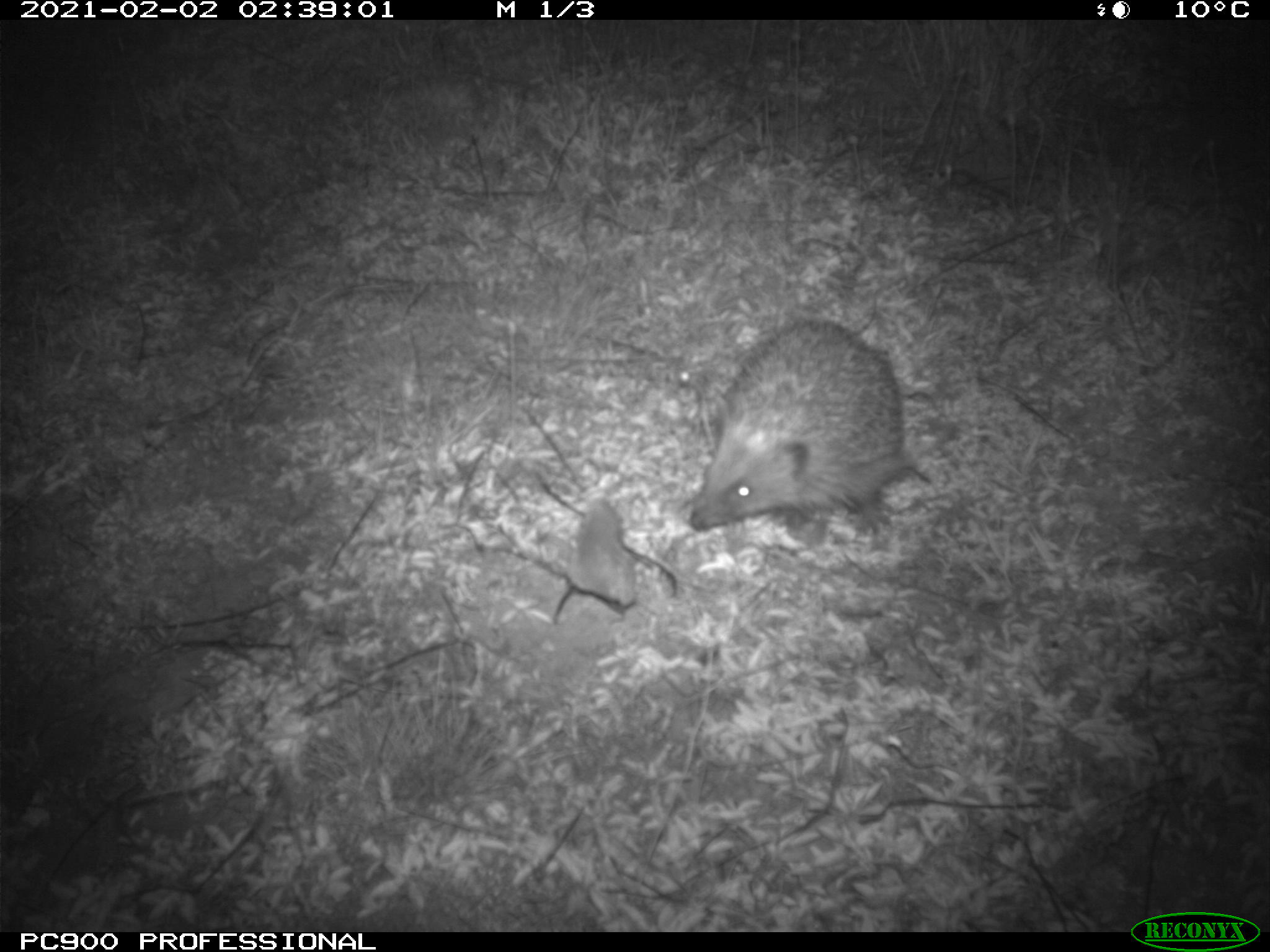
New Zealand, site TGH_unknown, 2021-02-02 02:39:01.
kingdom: Animalia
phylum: Chordata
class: Mammalia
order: Eulipotyphla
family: Erinaceidae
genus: Erinaceus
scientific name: Erinaceus europaeus europaeus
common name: european hedgehog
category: hedgehog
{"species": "hedgehog (european hedgehog) (Erinaceus europaeus europaeus)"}